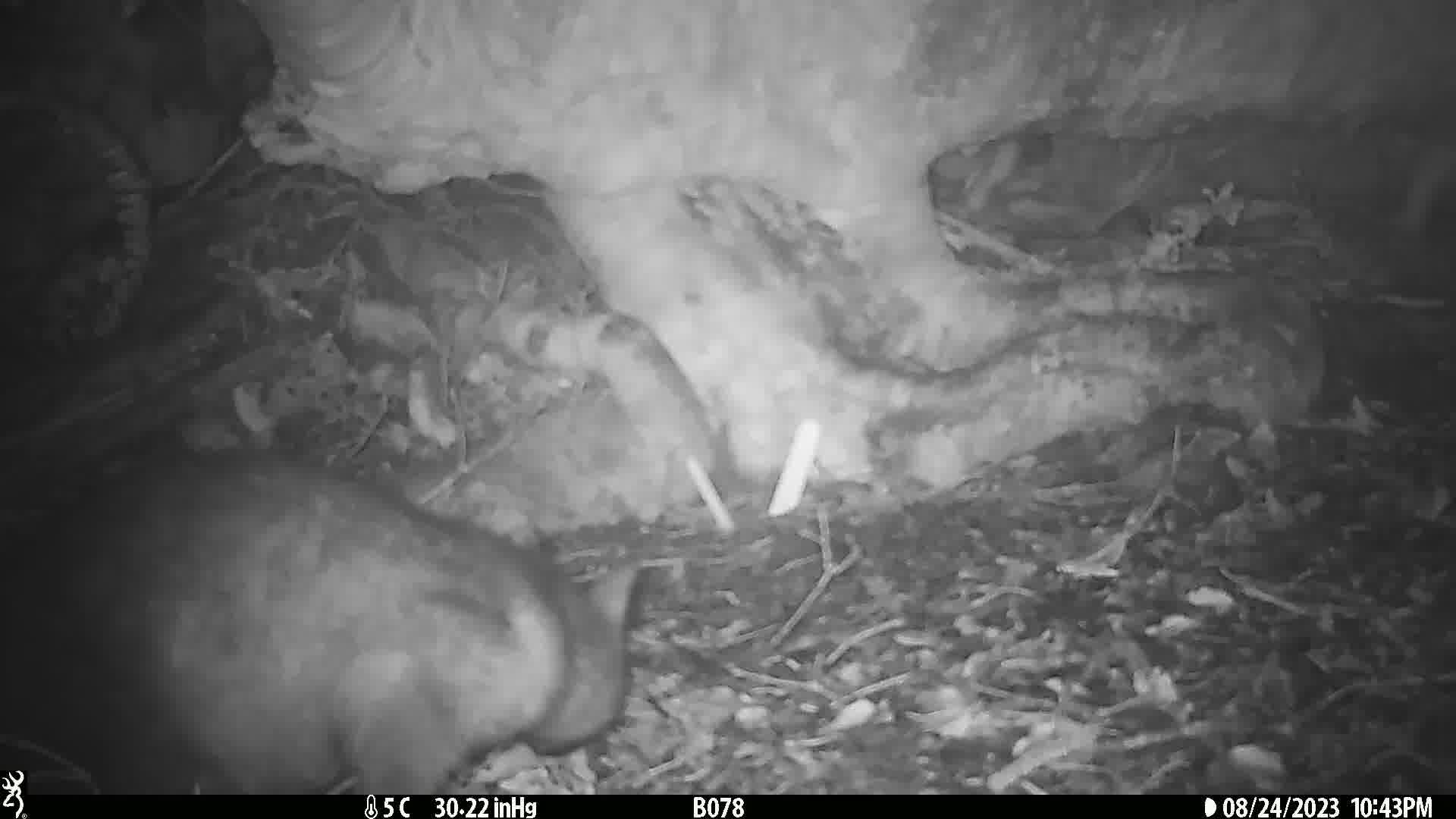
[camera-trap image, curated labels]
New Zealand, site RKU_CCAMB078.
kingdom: Animalia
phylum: Chordata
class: Mammalia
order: Diprotodontia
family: Phalangeridae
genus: Trichosurus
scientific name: Trichosurus vulpecula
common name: common brushtail possum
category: possum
Possum (common brushtail possum) (Trichosurus vulpecula).